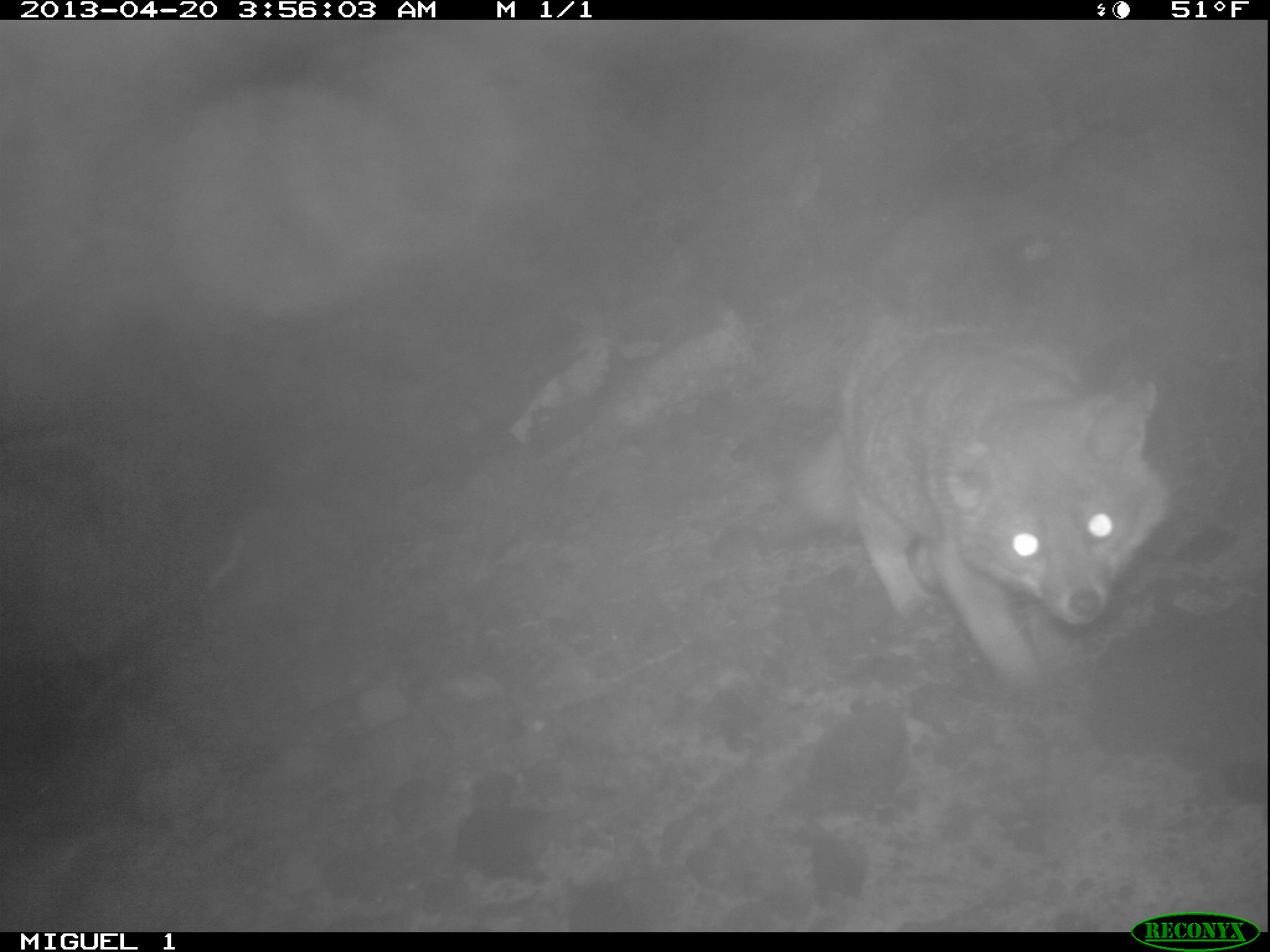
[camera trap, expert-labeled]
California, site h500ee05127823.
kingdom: Animalia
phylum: Chordata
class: Mammalia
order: Carnivora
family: Canidae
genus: Urocyon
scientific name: Urocyon littoralis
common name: island fox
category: fox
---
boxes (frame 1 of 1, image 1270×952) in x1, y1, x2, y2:
fox: 784, 316, 1168, 712